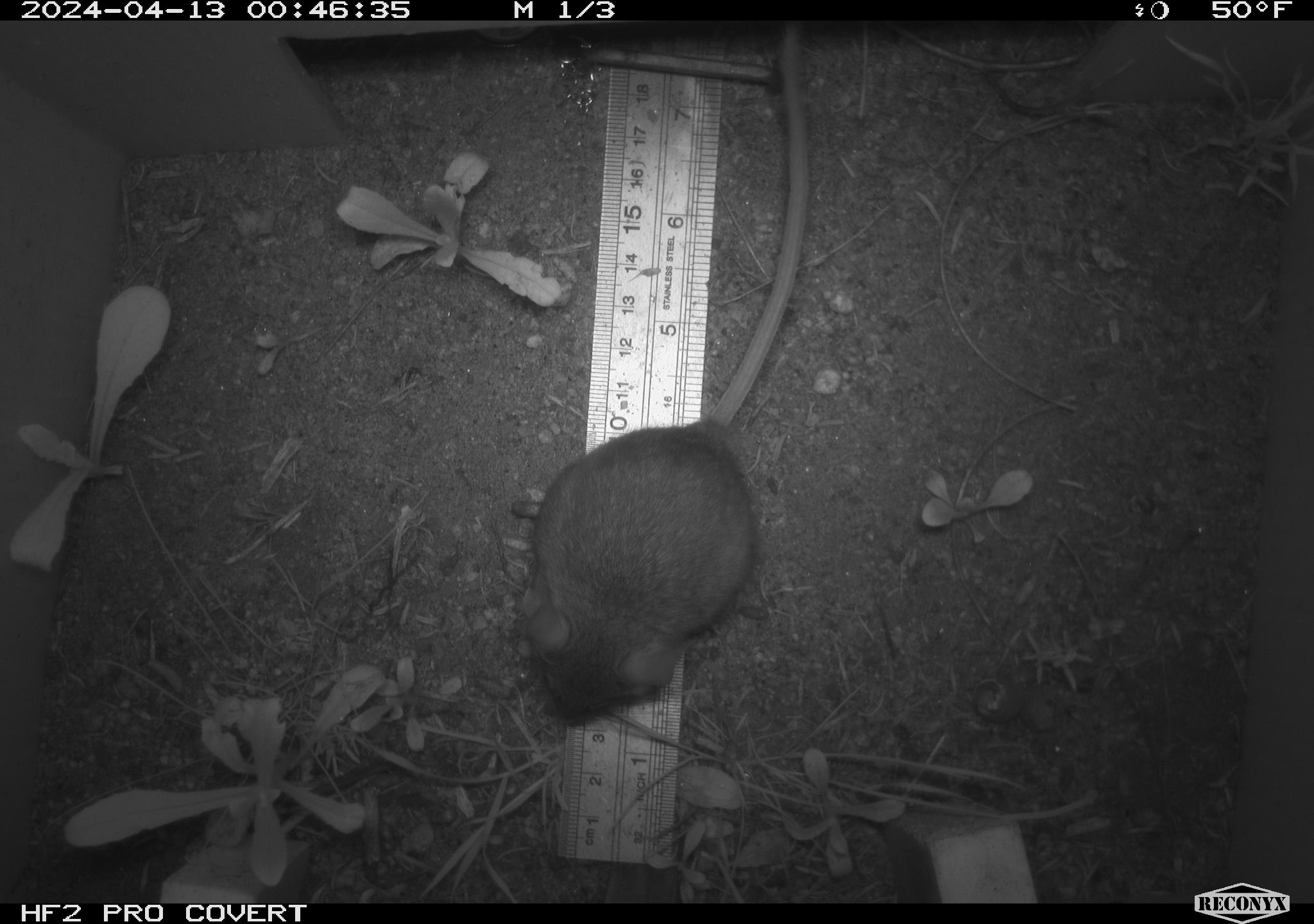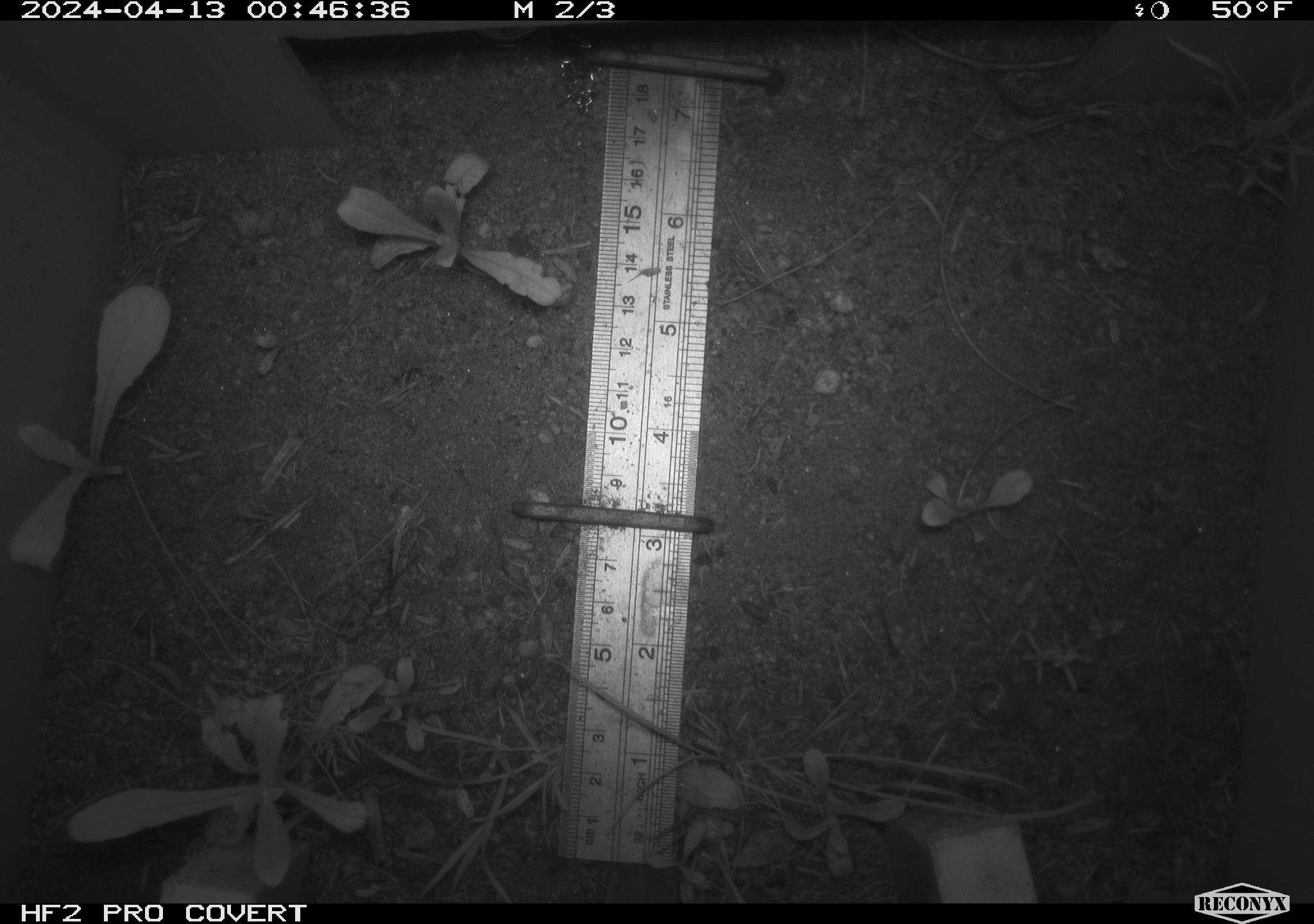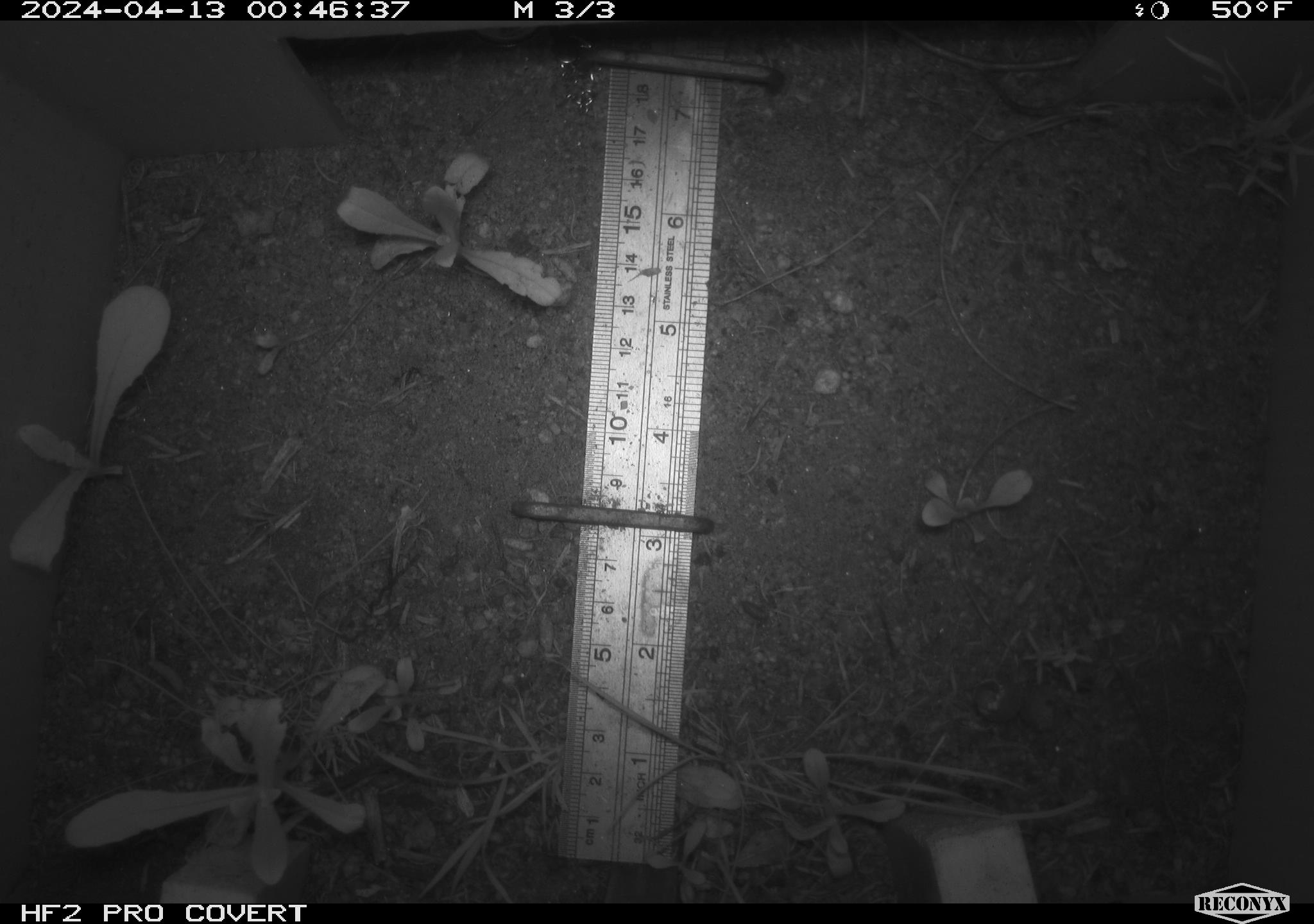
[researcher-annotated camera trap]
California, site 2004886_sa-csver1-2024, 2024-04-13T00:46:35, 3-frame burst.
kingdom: Animalia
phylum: Chordata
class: Mammalia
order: Rodentia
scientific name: Rodentia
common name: rodent